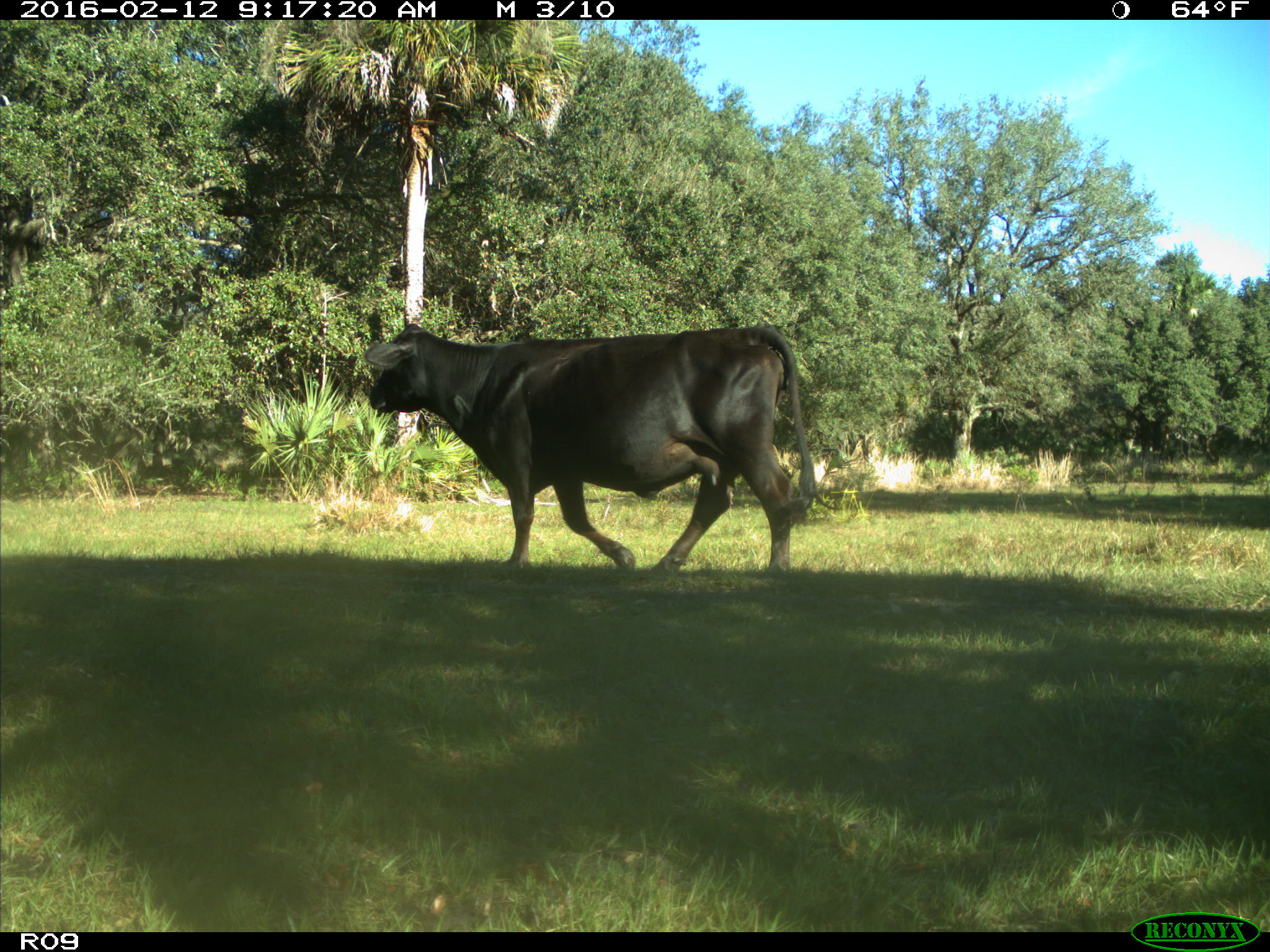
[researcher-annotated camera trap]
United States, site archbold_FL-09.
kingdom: Animalia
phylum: Chordata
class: Mammalia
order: Artiodactyla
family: Bovidae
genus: Bos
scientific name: Bos taurus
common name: domestic cow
Bos taurus (domestic cow).